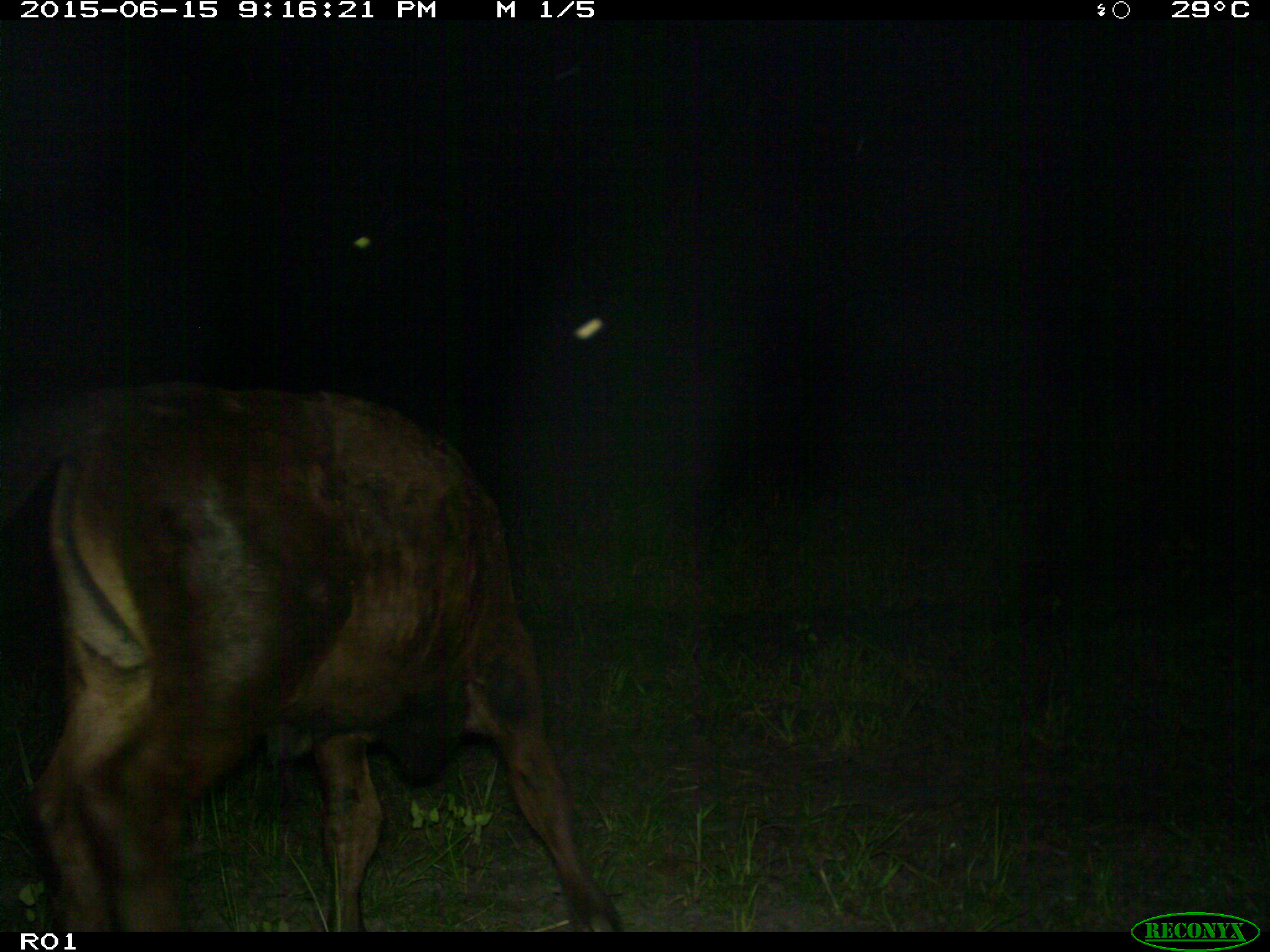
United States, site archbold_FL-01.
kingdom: Animalia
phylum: Chordata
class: Mammalia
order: Artiodactyla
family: Bovidae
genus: Bos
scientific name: Bos taurus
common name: domestic cow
Bos taurus (domestic cow).